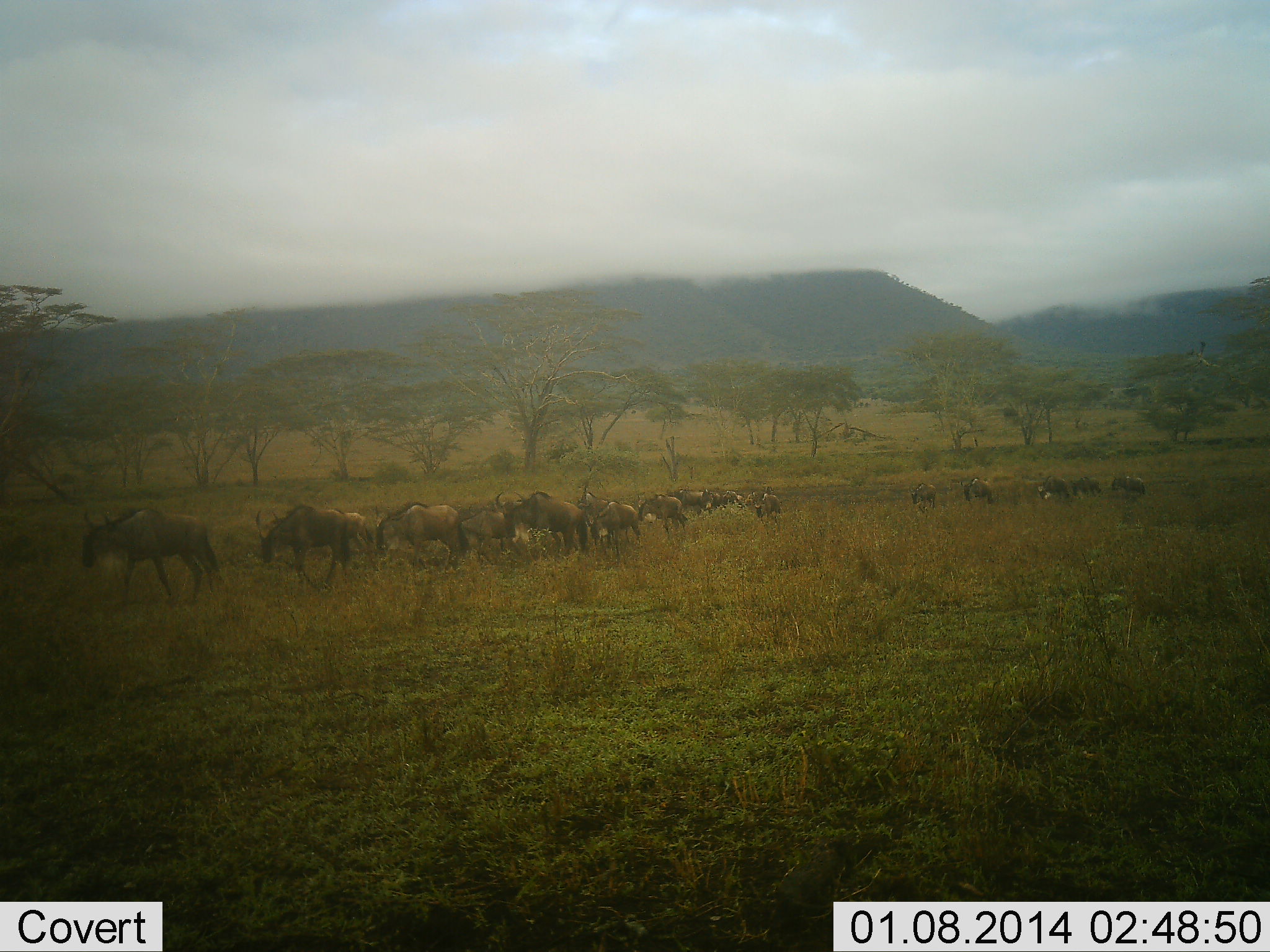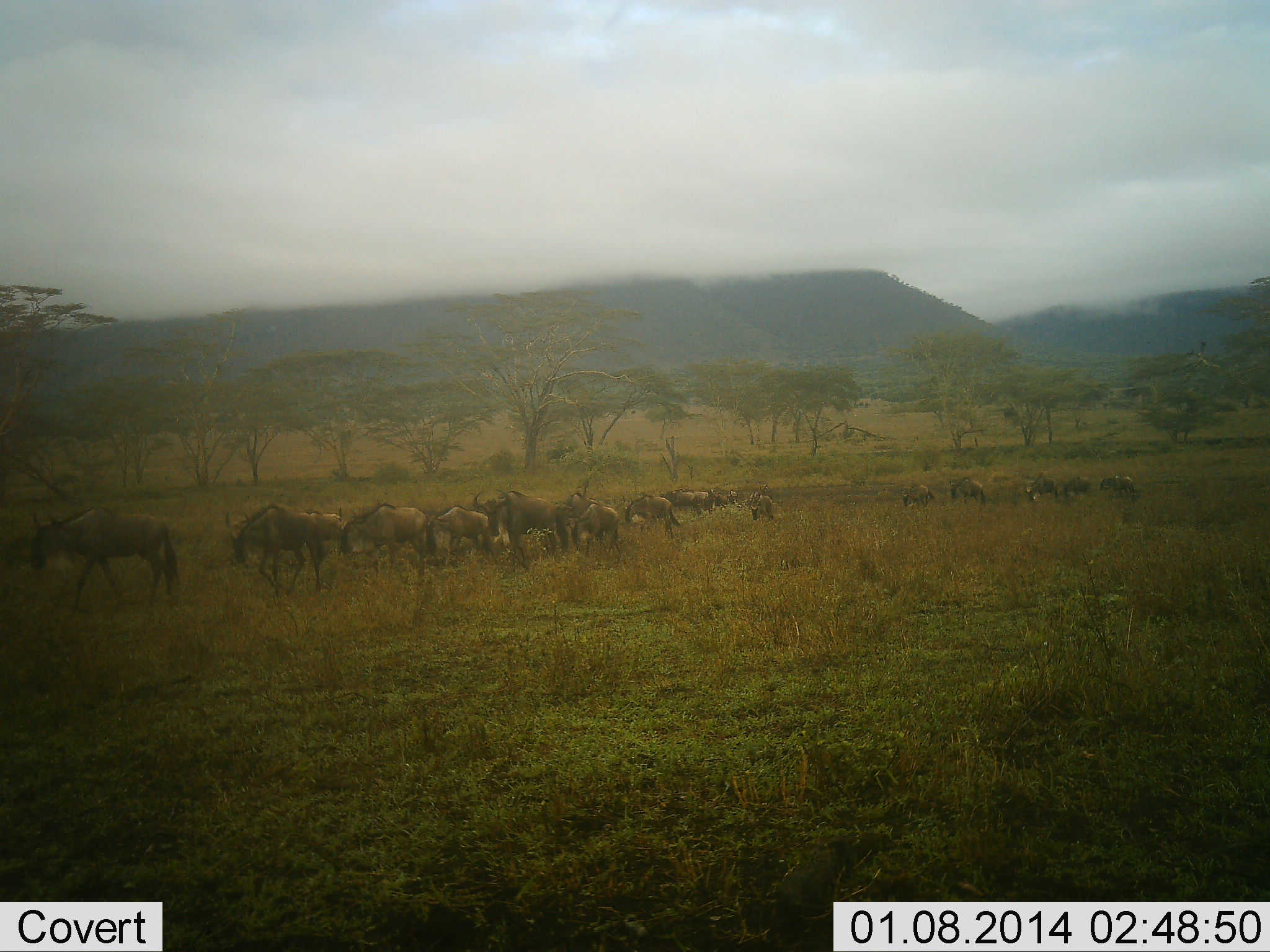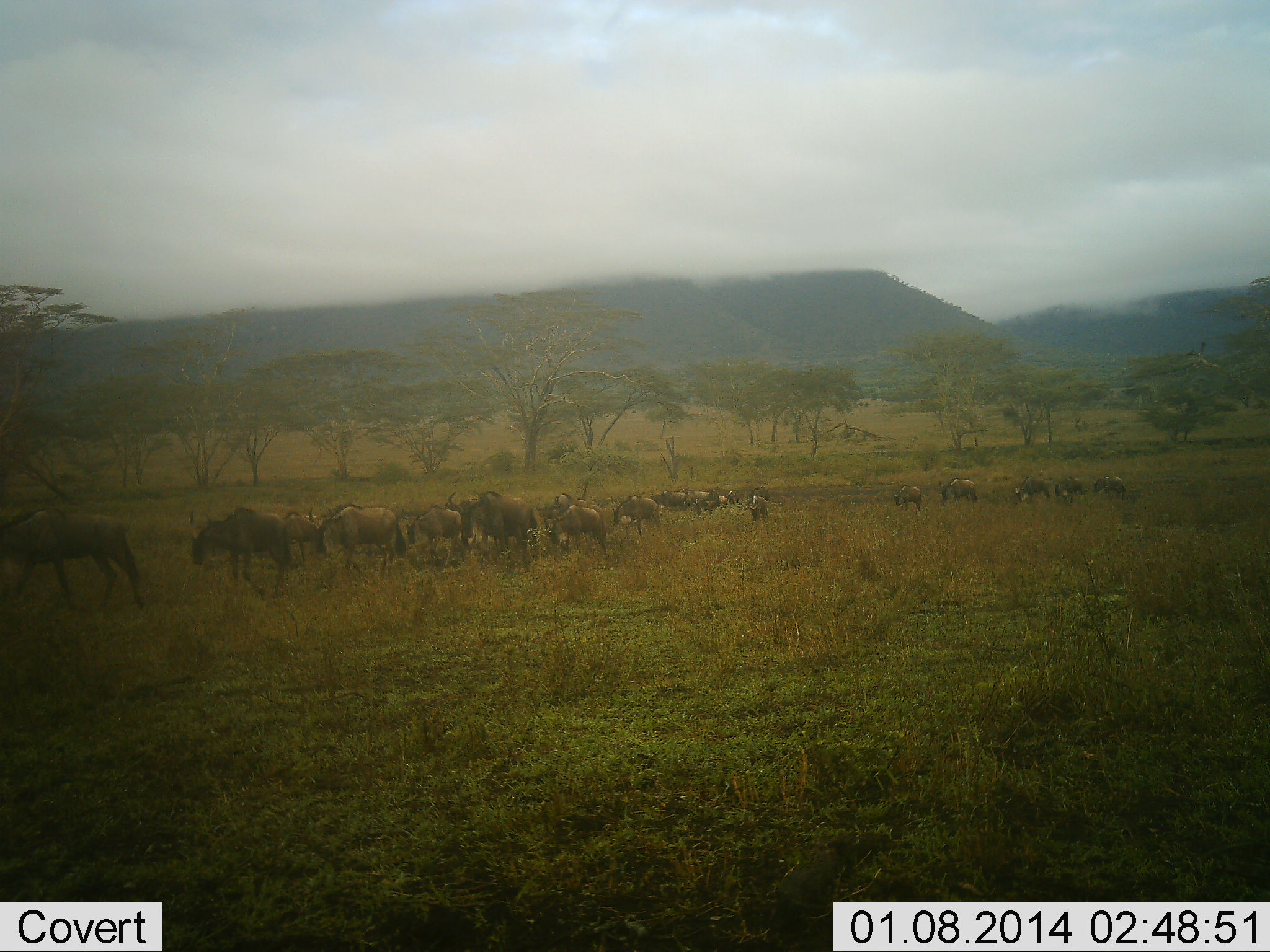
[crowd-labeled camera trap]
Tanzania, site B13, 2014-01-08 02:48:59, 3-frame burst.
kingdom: Animalia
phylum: Chordata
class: Mammalia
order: Artiodactyla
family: Bovidae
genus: Connochaetes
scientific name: Connochaetes taurinus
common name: blue wildebeest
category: wildebeest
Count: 11-50.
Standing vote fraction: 4%.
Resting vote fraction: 0%.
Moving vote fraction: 94%.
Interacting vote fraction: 1%.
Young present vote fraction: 10%.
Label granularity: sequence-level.